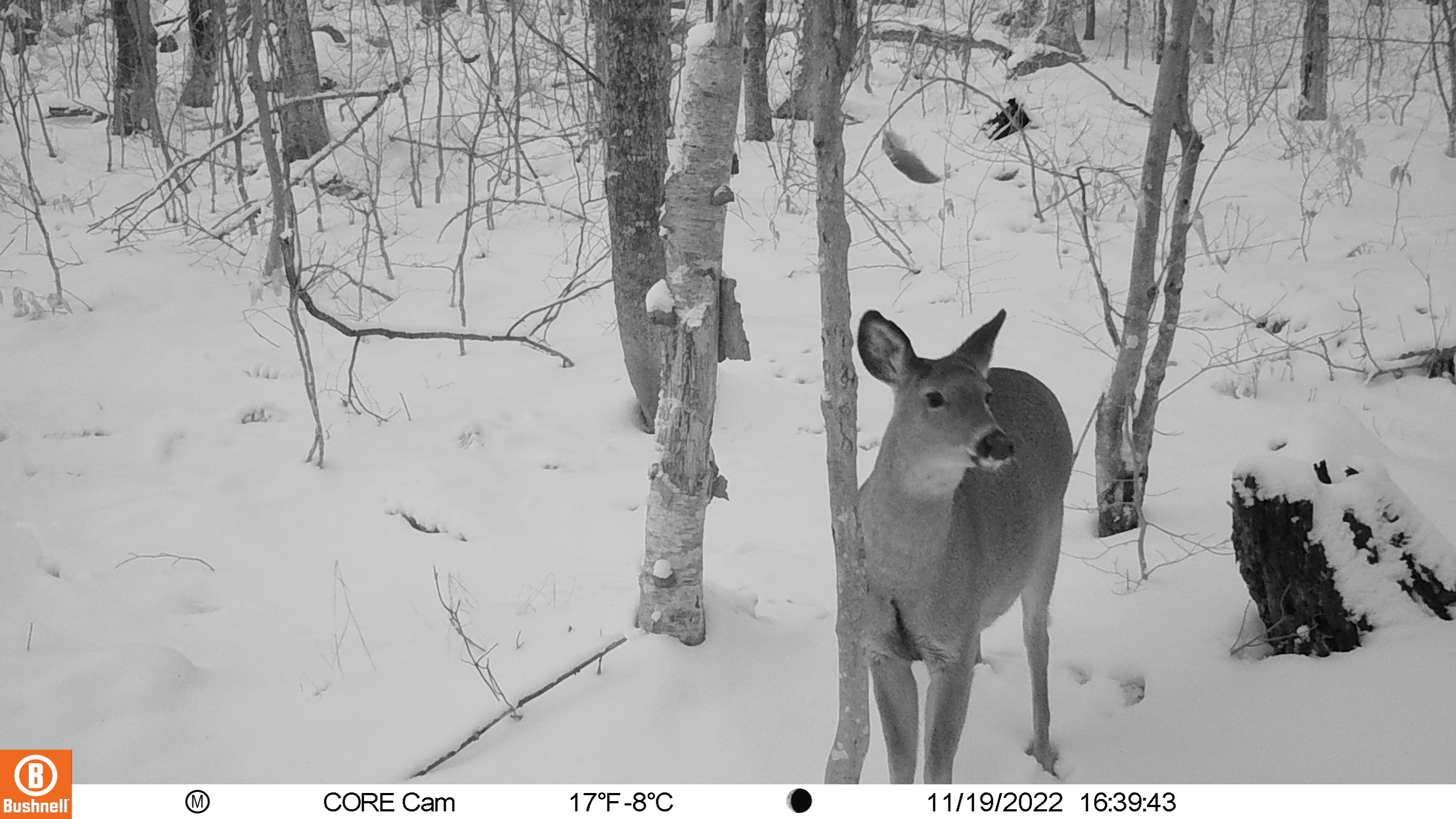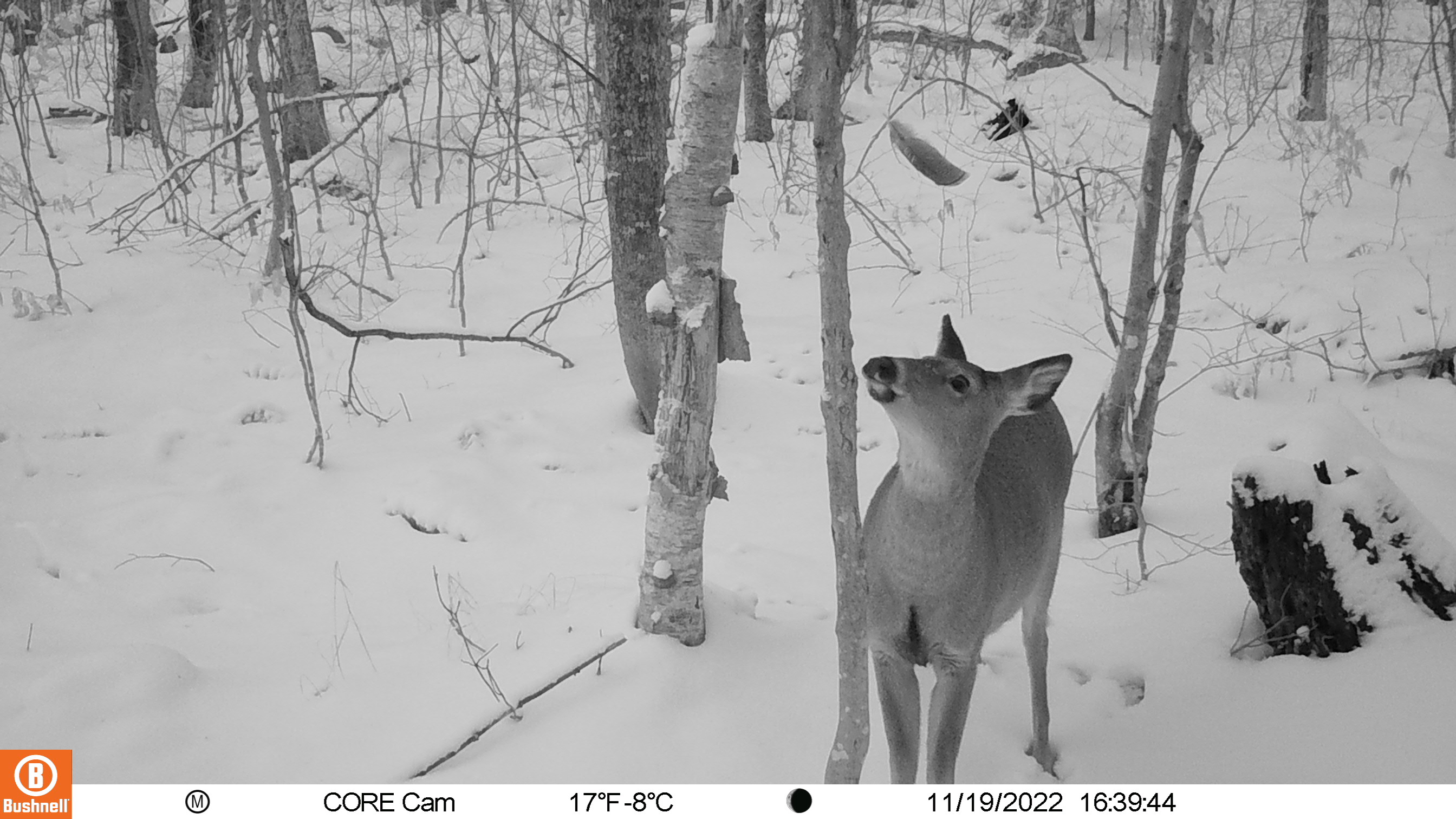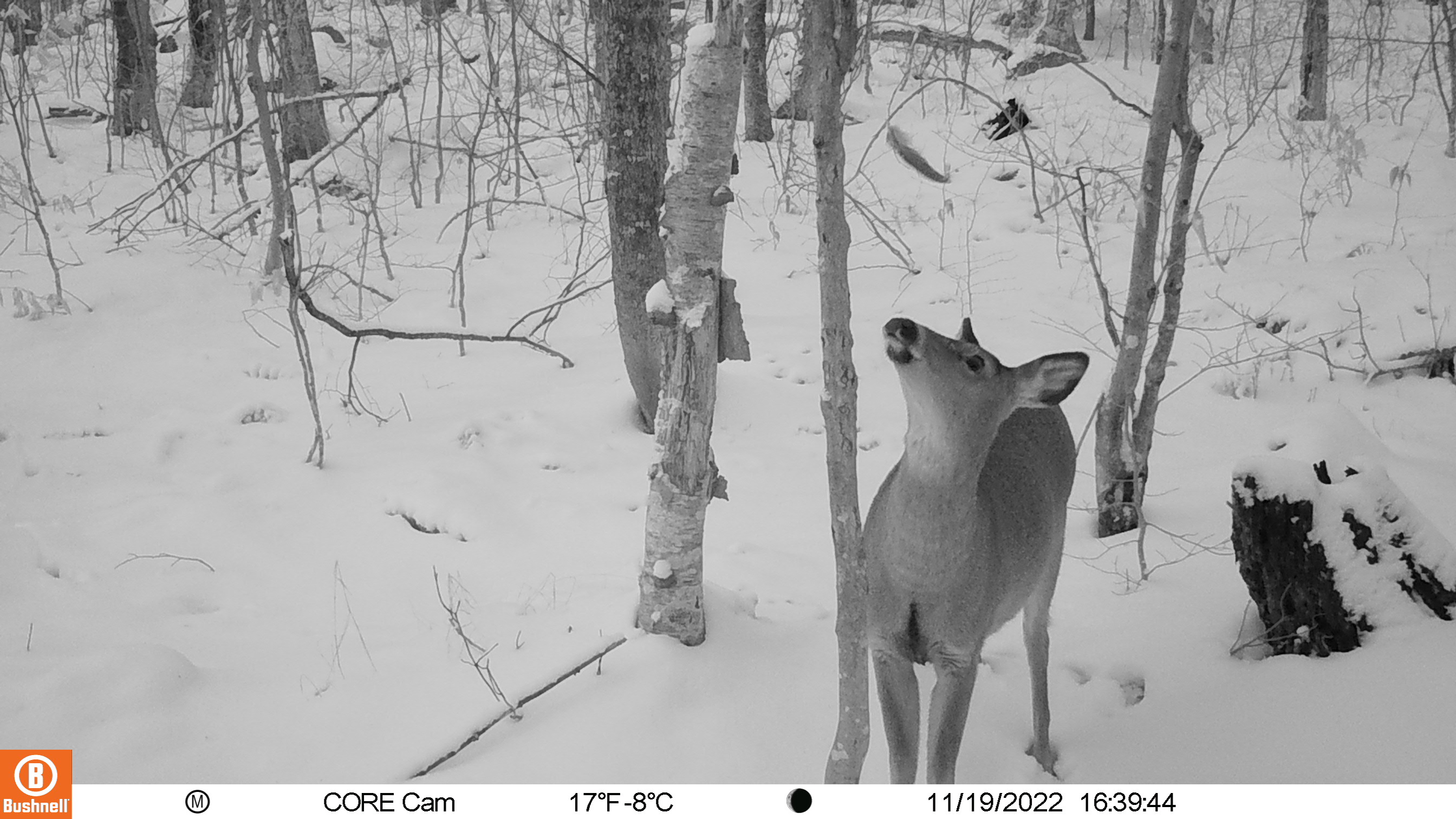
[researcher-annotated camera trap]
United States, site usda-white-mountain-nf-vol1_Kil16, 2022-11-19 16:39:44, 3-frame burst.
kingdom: Animalia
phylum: Chordata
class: Mammalia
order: Artiodactyla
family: Cervidae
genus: Odocoileus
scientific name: Odocoileus virginianus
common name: white-tailed deer